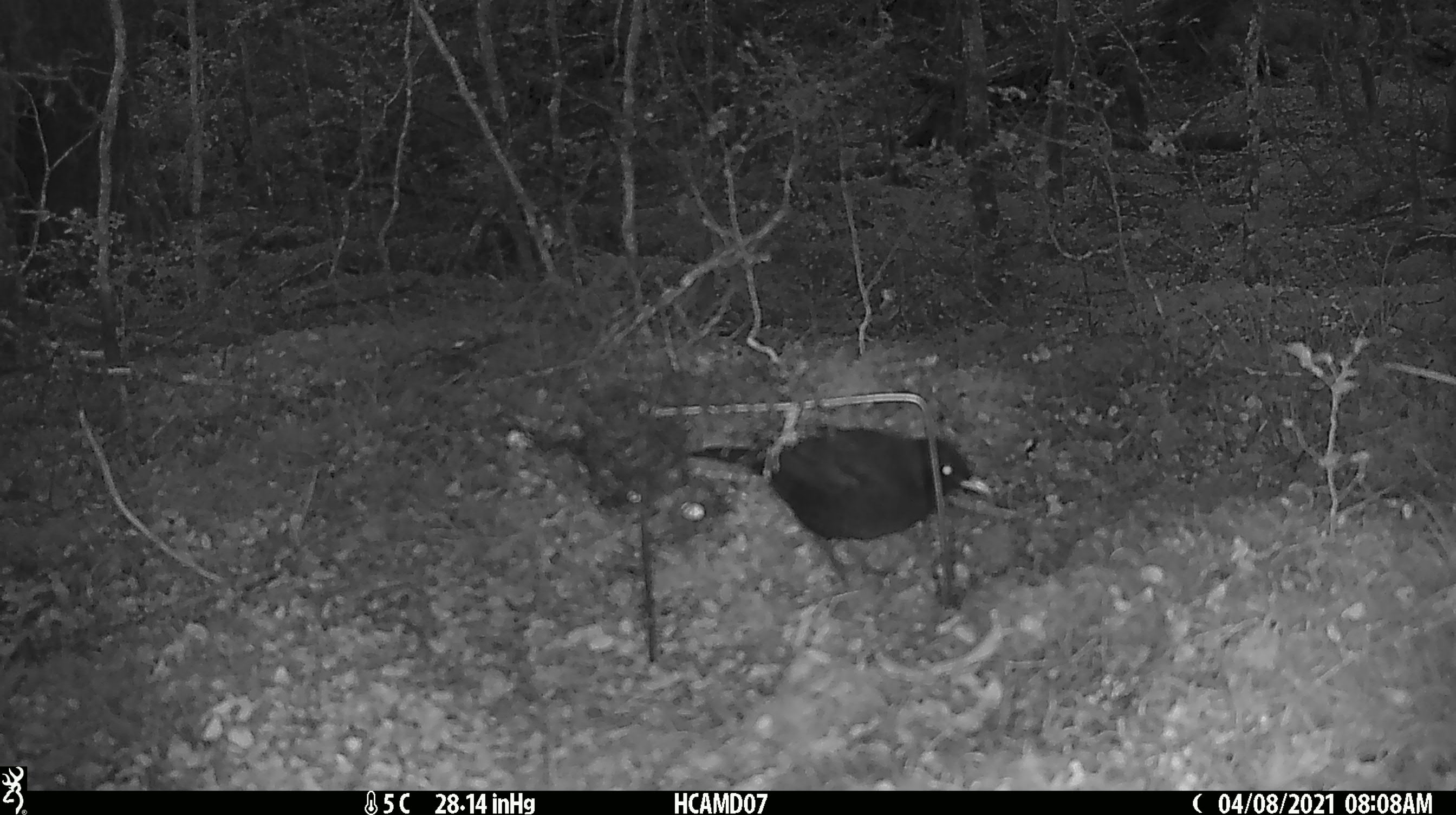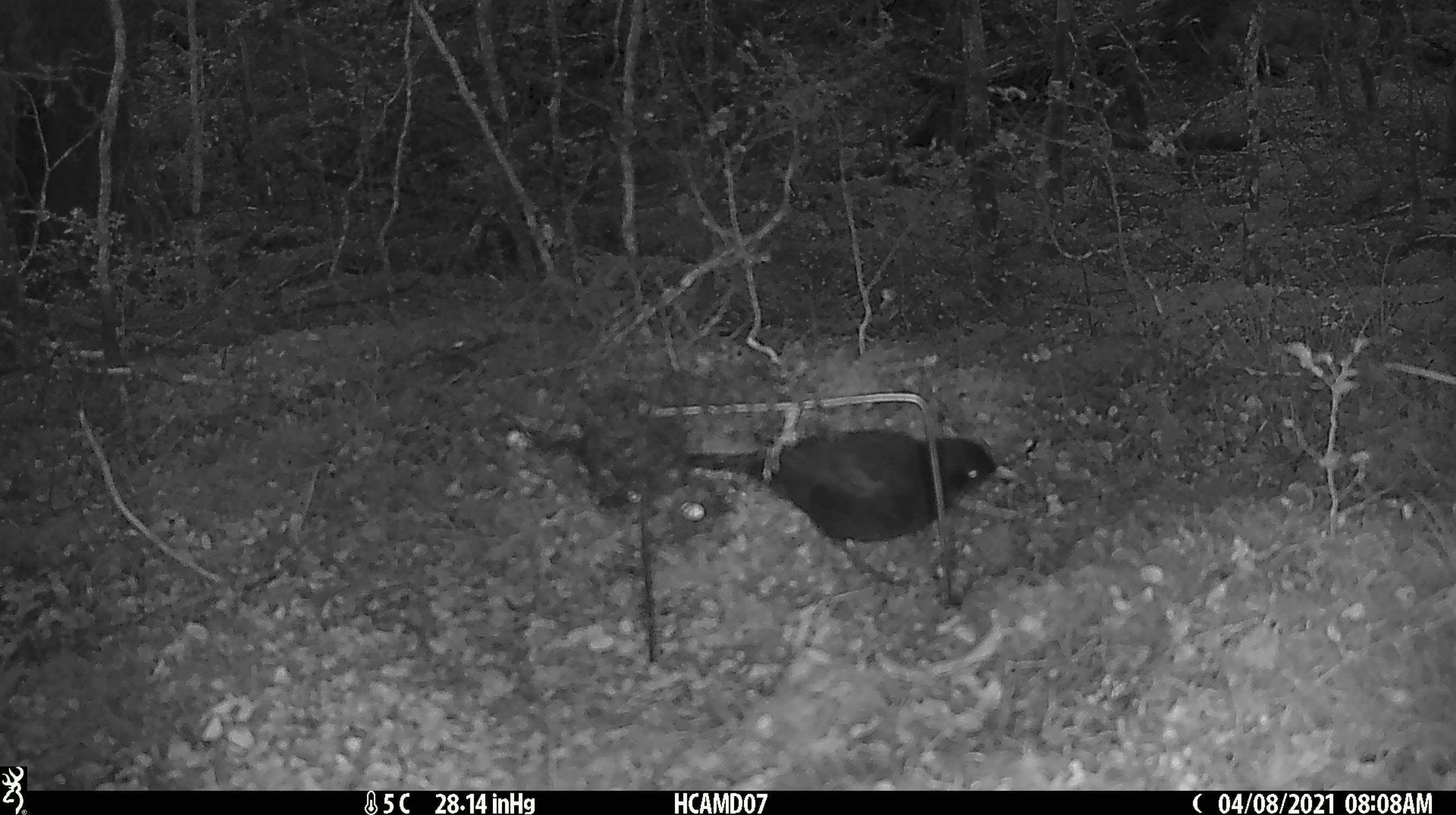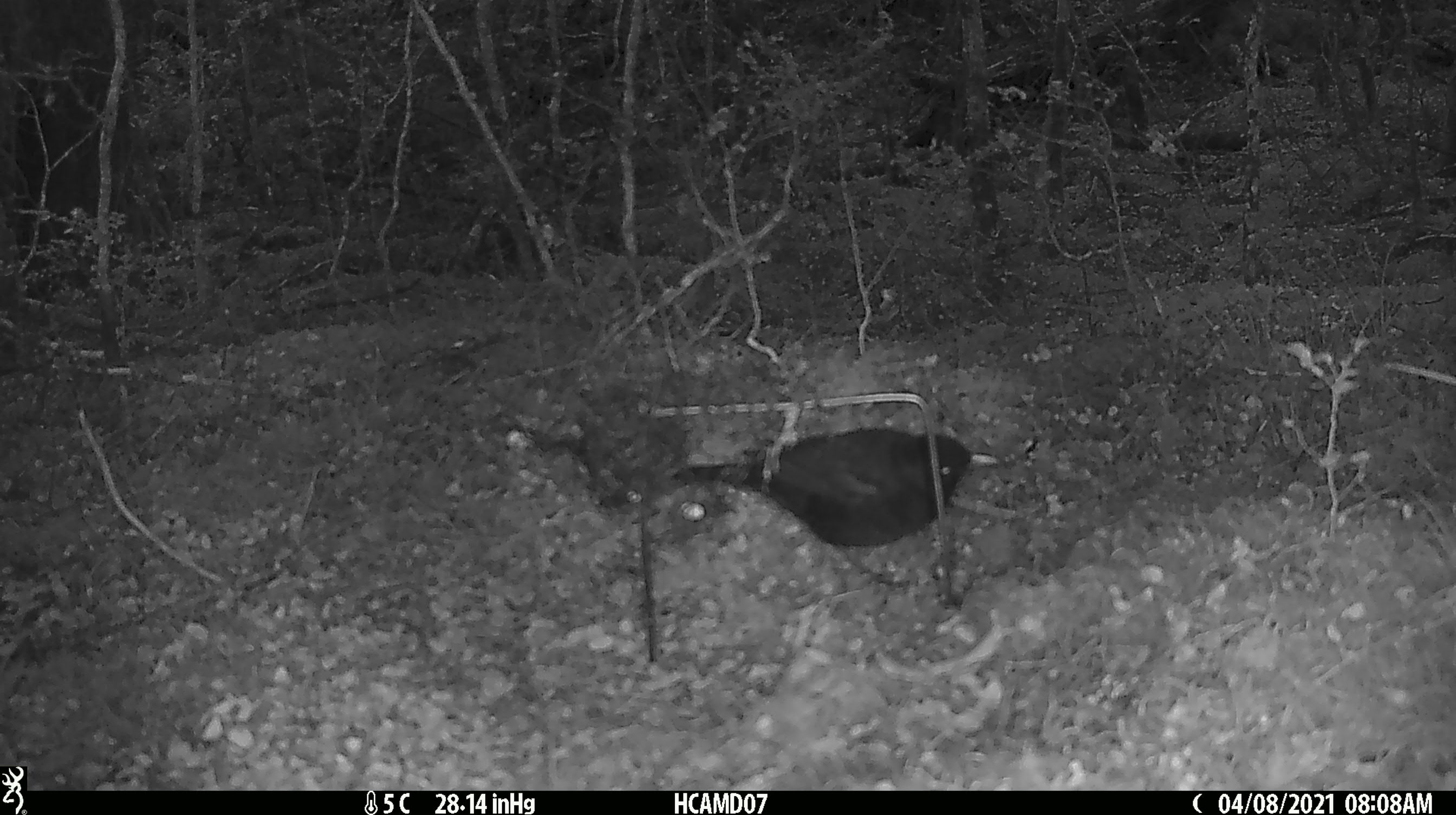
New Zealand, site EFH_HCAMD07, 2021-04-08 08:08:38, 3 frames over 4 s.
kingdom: Animalia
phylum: Chordata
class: Aves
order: Passeriformes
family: Turdidae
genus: Turdus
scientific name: Turdus merula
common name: eurasian blackbird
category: blackbird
Blackbird (eurasian blackbird) (Turdus merula).